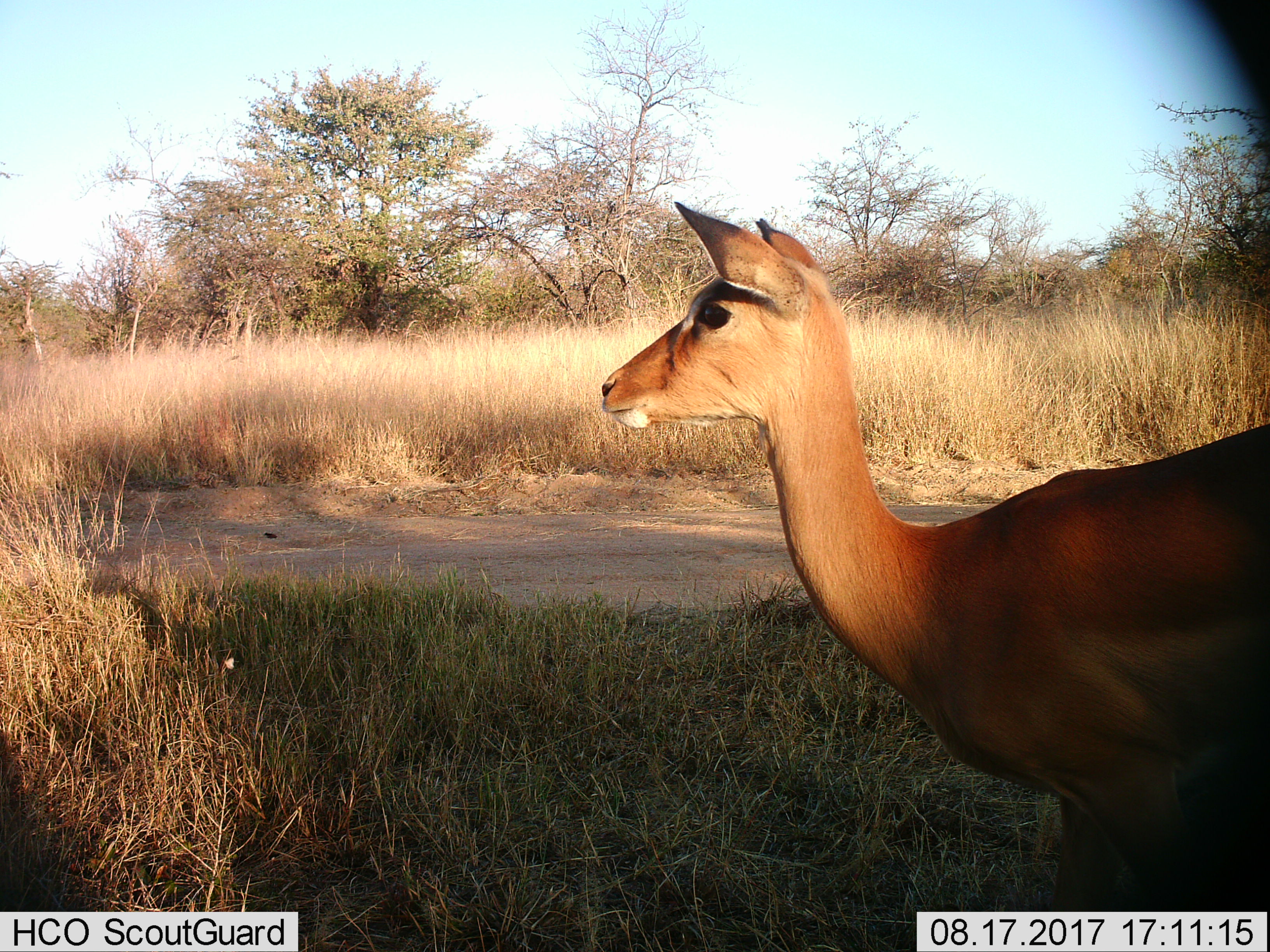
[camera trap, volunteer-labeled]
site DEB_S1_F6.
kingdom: Animalia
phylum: Chordata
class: Mammalia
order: Artiodactyla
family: Bovidae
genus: Aepyceros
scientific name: Aepyceros melampus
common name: impala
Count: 1.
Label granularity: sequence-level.